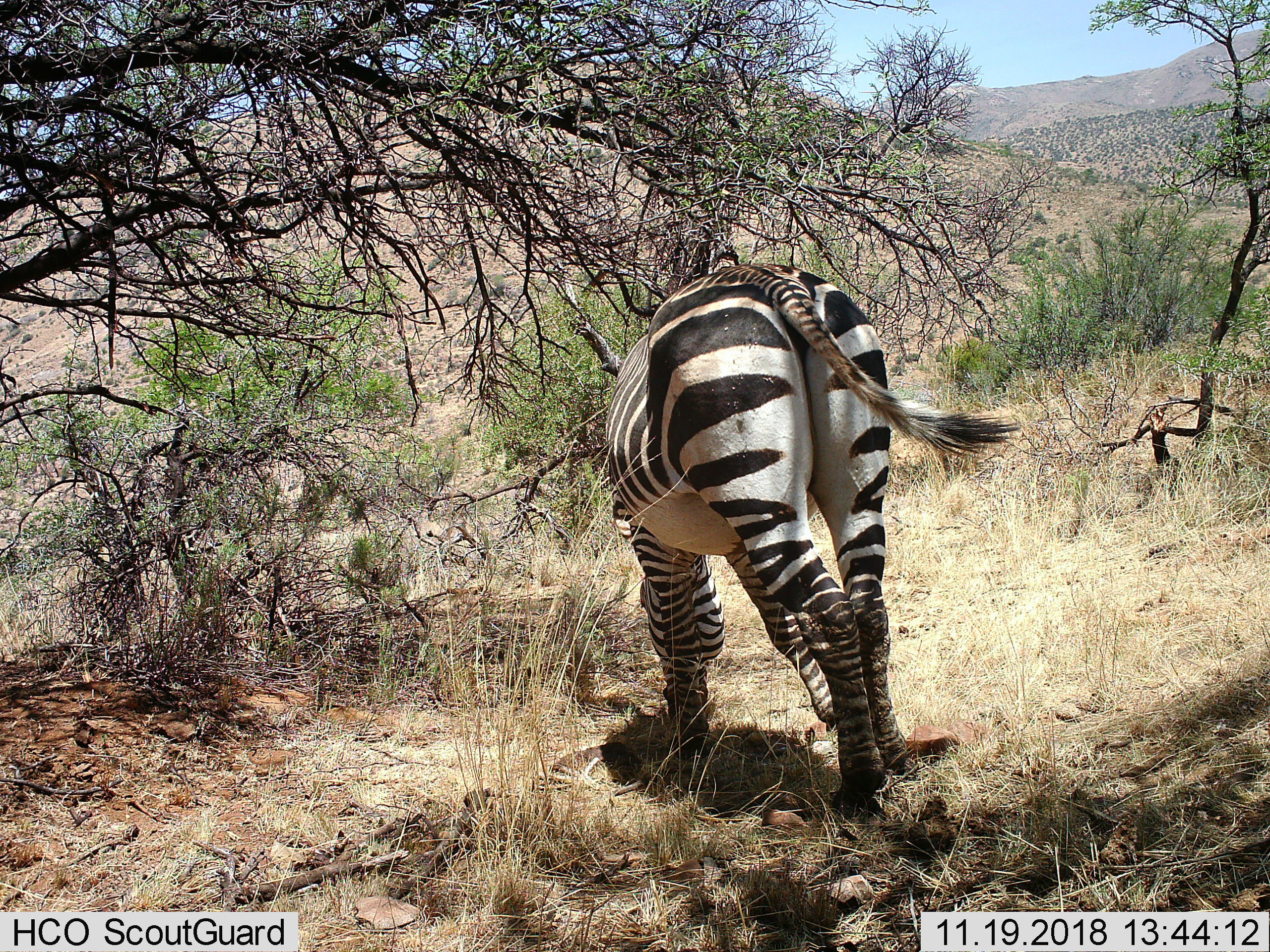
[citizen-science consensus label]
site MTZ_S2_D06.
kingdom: Animalia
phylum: Chordata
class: Mammalia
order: Perissodactyla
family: Equidae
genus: Equus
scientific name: Equus zebra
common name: mountain zebra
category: zebramountain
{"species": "zebramountain (mountain zebra) (Equus zebra)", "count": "1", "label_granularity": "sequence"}